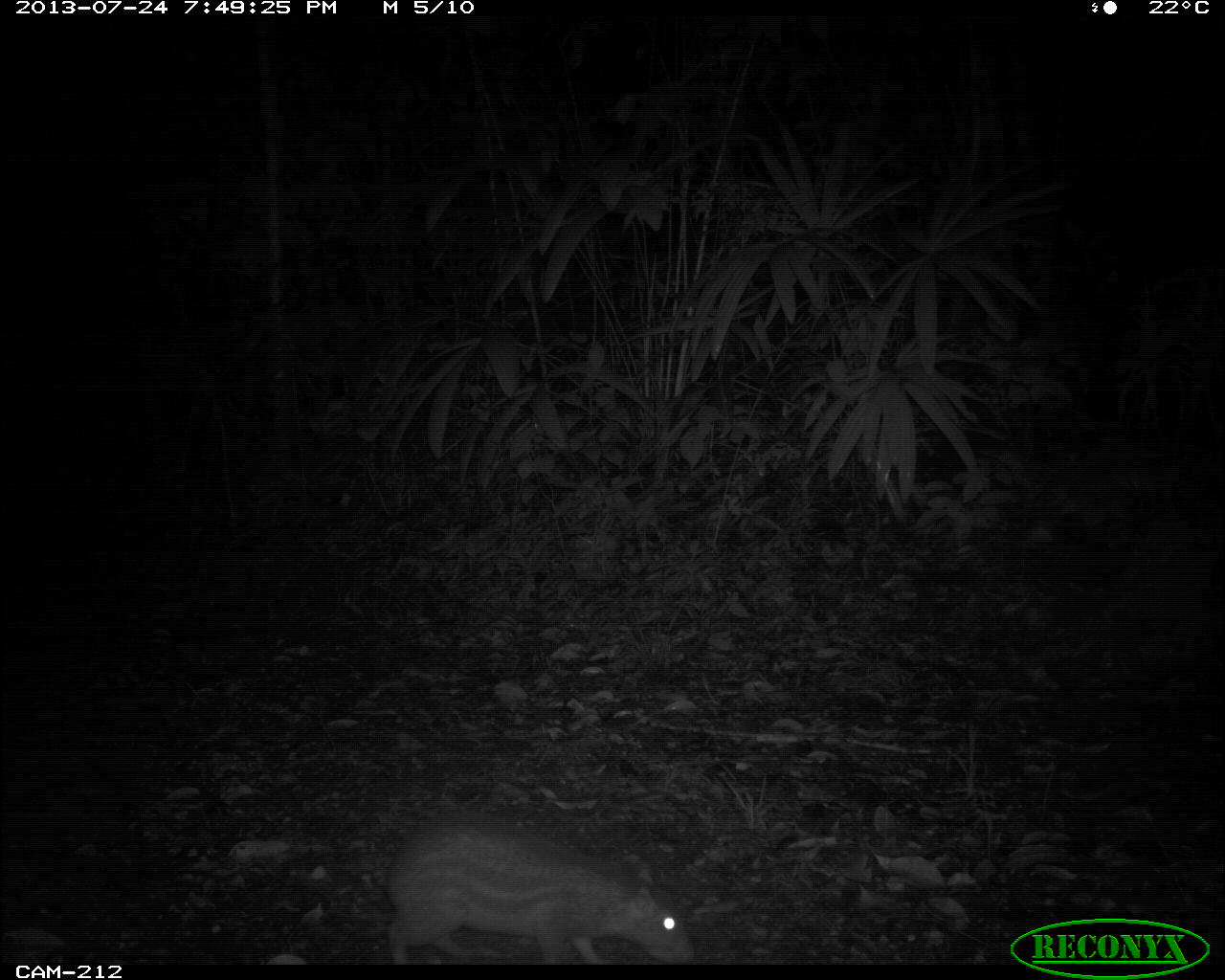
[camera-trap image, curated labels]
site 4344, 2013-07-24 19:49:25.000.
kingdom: Animalia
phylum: Chordata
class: Mammalia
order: Rodentia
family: Cuniculidae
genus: Cuniculus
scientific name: Cuniculus paca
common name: lowland paca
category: agouti paca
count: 2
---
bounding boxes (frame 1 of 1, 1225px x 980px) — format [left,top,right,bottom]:
agouti paca: [381,823,706,964]